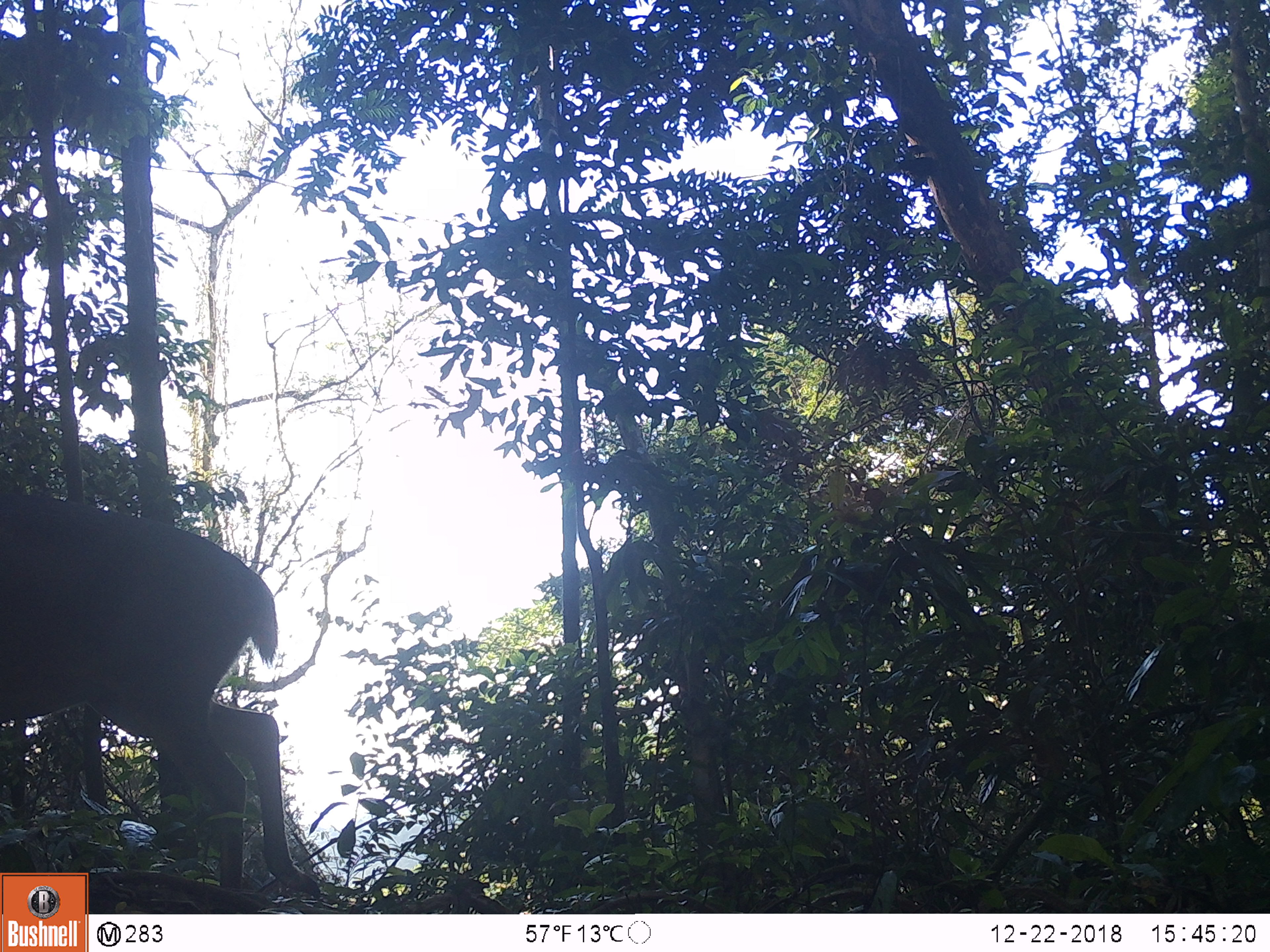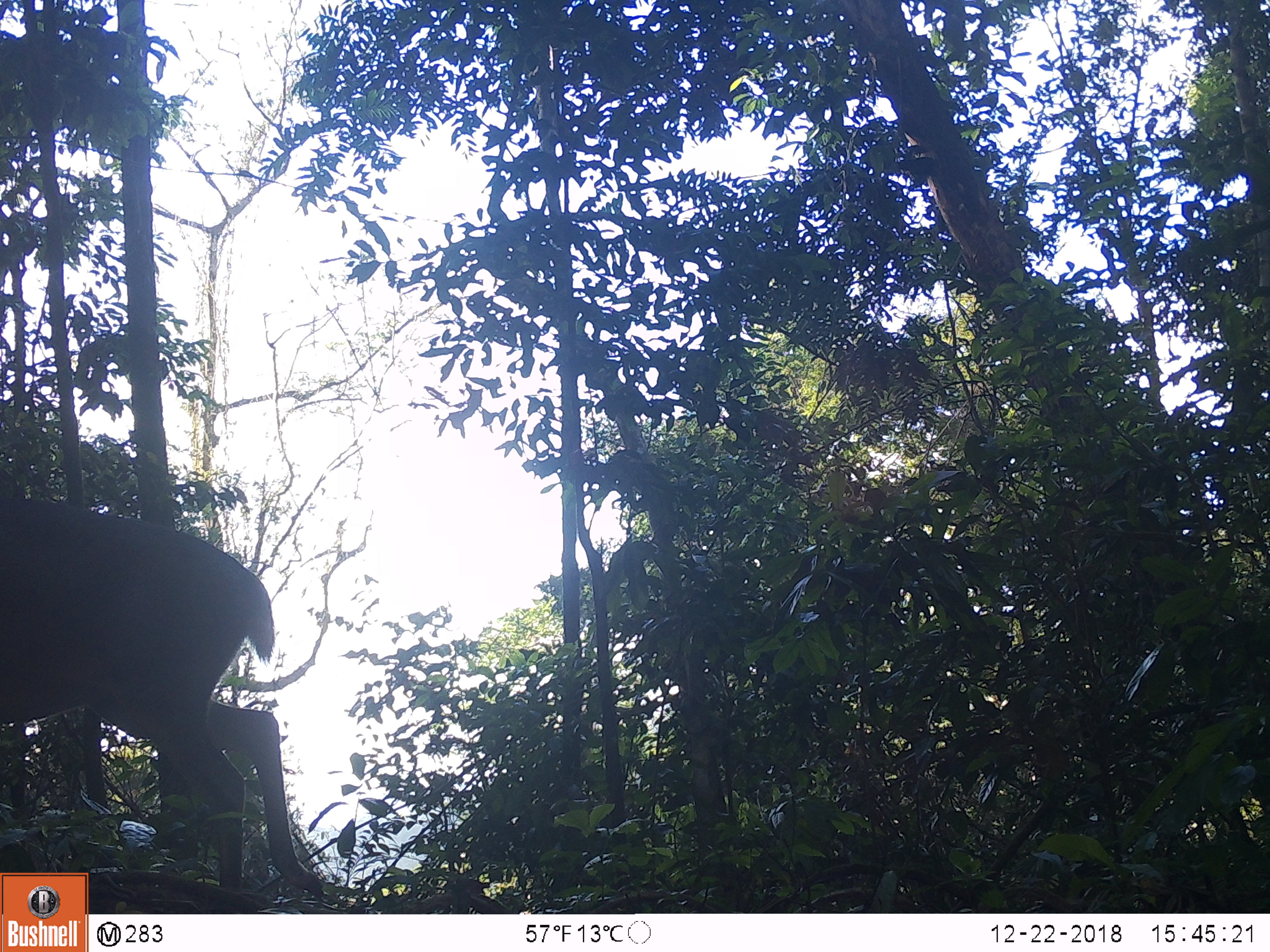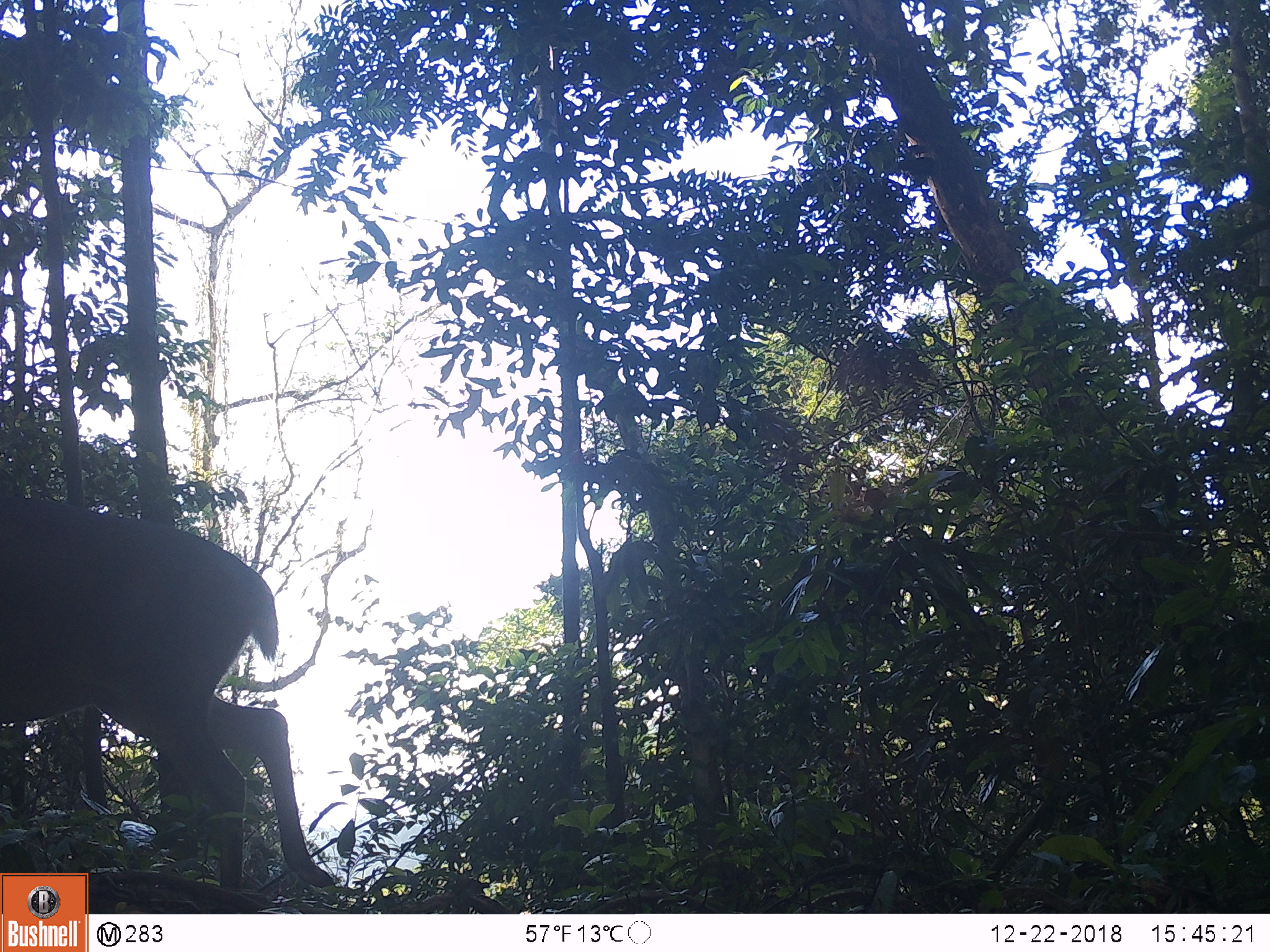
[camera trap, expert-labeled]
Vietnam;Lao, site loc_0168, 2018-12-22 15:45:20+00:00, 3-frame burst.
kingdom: Animalia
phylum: Chordata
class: Mammalia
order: Artiodactyla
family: Cervidae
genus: Muntiacus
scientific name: Muntiacus vuquangensis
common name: large-antlered muntjac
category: large antlered muntjac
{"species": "large antlered muntjac (large-antlered muntjac) (Muntiacus vuquangensis)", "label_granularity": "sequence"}